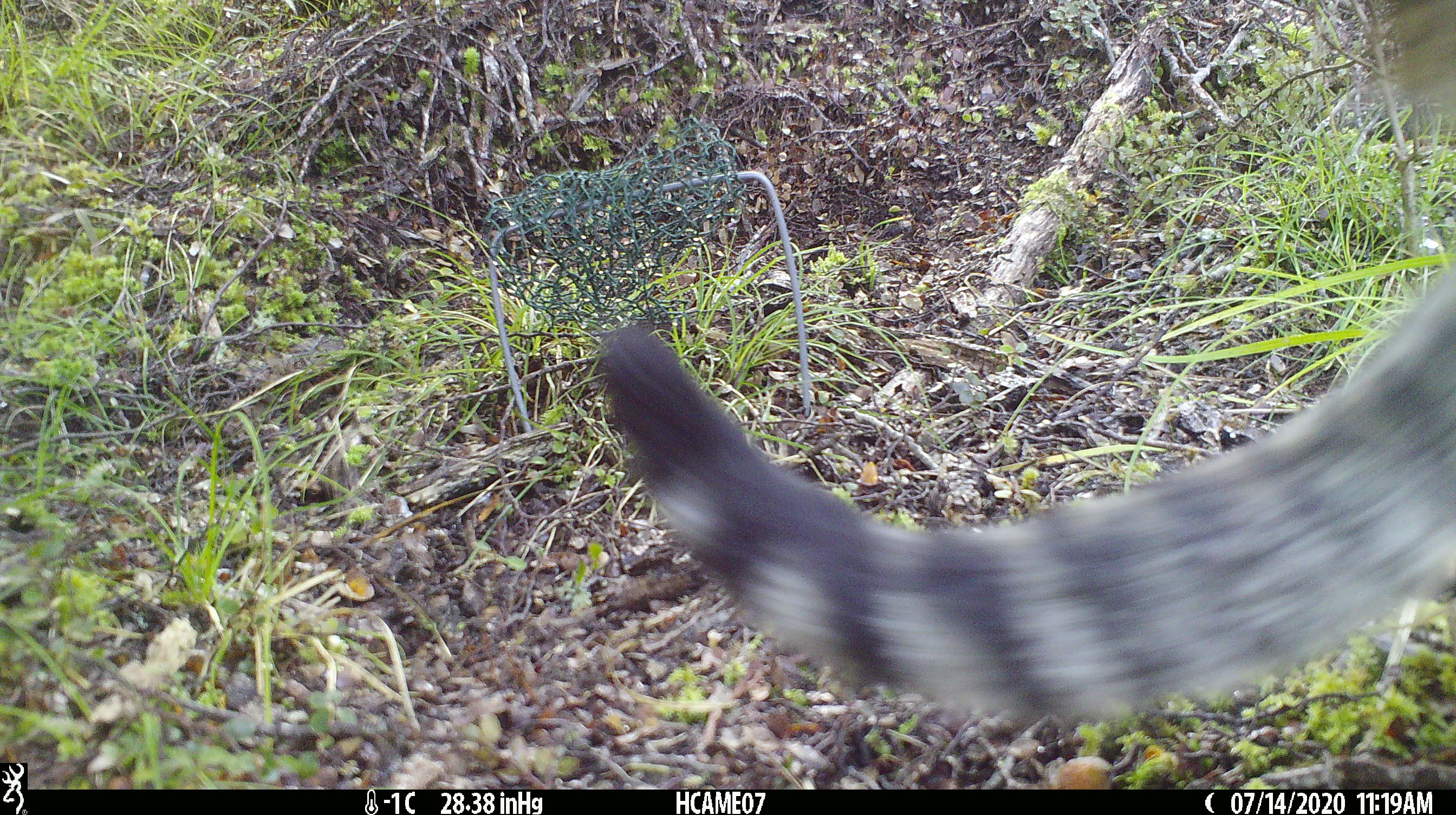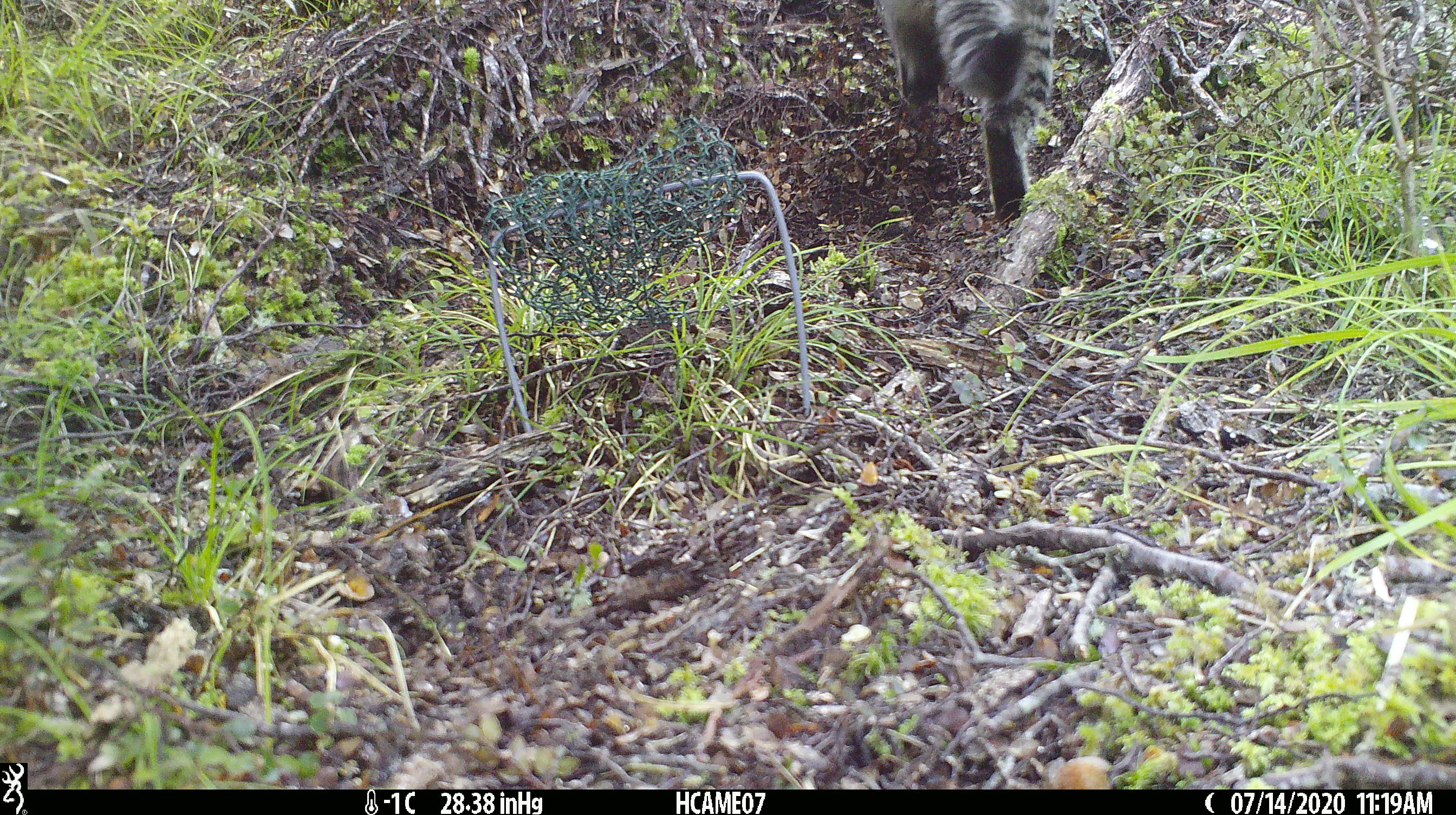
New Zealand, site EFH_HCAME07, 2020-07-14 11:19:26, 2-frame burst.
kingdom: Animalia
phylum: Chordata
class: Mammalia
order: Carnivora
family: Felidae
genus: Felis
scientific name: Felis catus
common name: domestic cat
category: cat